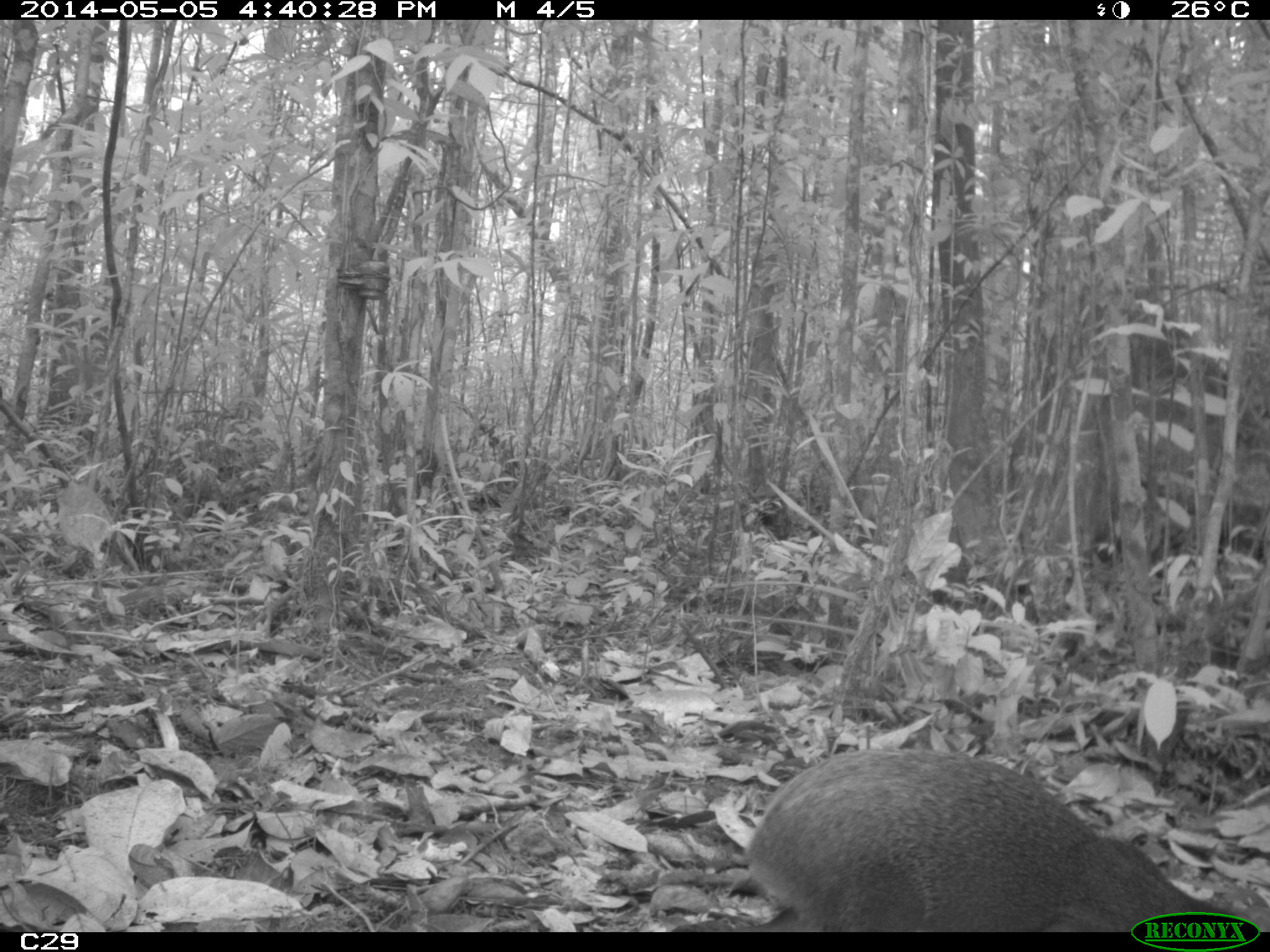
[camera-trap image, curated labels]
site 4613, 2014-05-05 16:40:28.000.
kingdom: Animalia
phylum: Chordata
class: Mammalia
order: Rodentia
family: Dasyproctidae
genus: Dasyprocta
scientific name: Dasyprocta leporina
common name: red-rumped agouti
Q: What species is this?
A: Dasyprocta leporina (red-rumped agouti).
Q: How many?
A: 1.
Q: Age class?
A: Adult.